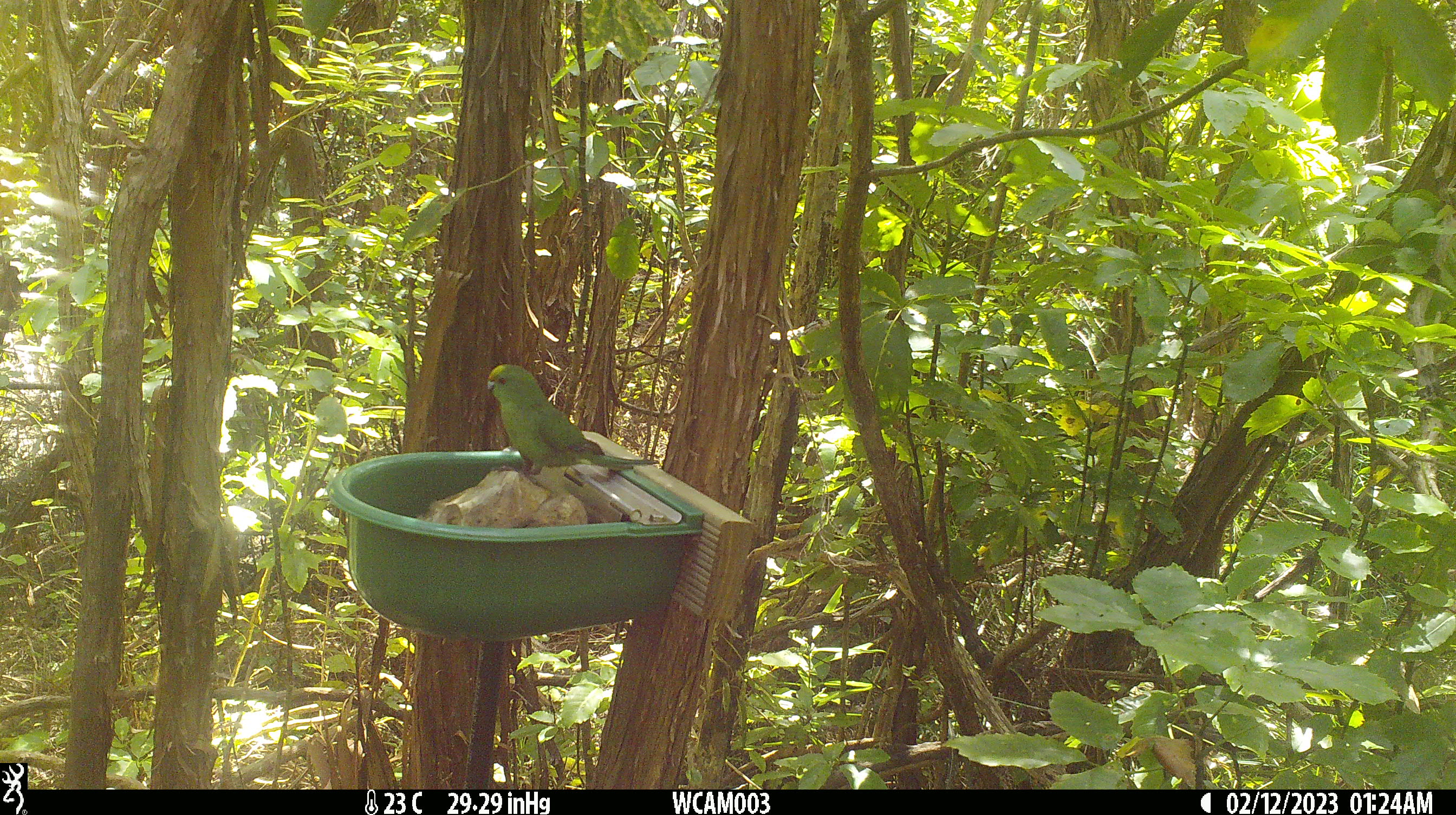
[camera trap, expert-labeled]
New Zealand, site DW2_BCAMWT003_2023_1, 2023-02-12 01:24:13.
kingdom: Animalia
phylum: Chordata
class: Aves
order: Psittaciformes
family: Psittaculidae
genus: Cyanoramphus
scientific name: Cyanoramphus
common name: parakeet